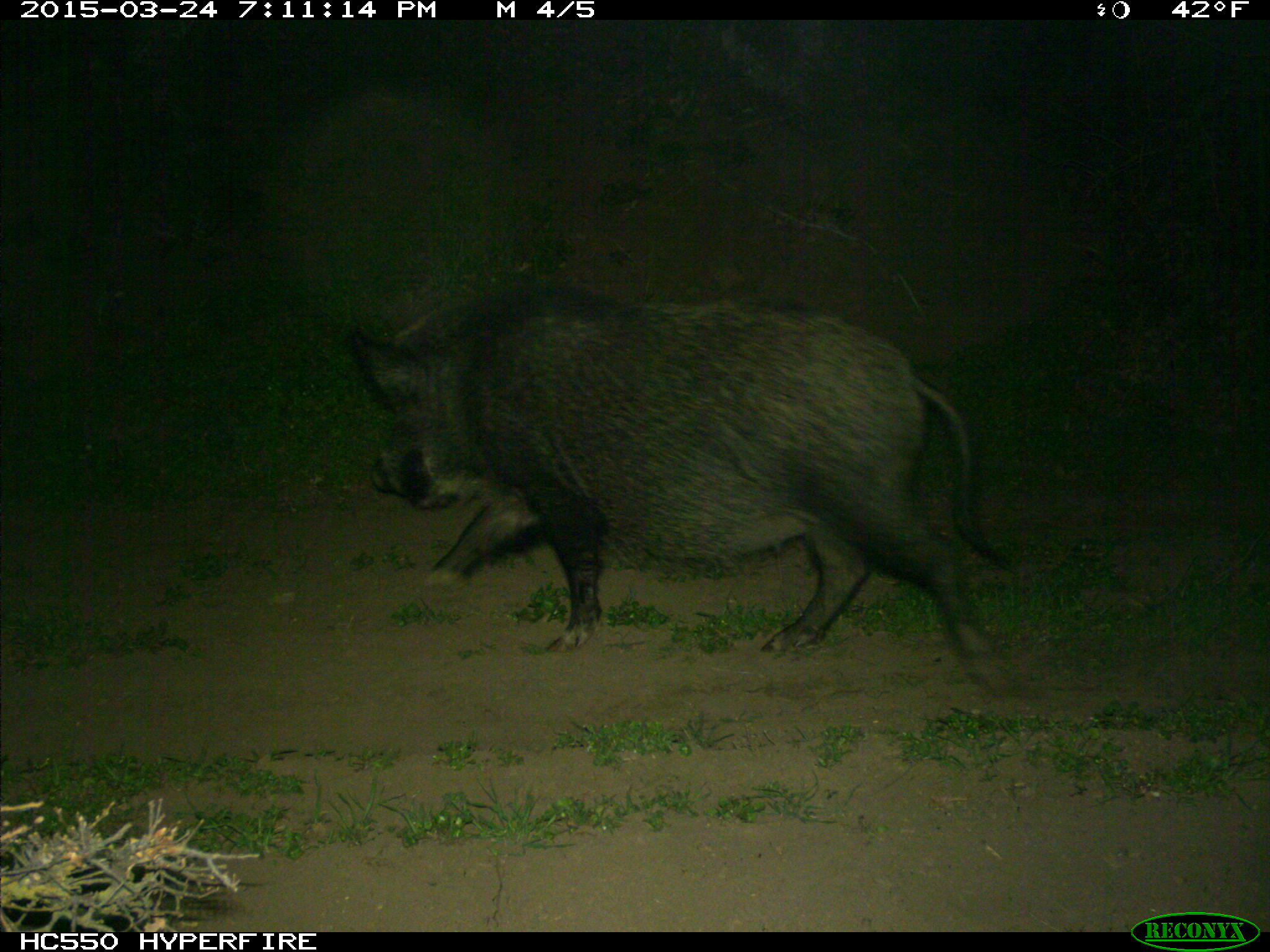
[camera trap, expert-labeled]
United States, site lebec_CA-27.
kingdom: Animalia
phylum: Chordata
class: Mammalia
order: Artiodactyla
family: Suidae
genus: Sus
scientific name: Sus scrofa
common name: wild boar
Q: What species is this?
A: Sus scrofa (wild boar).